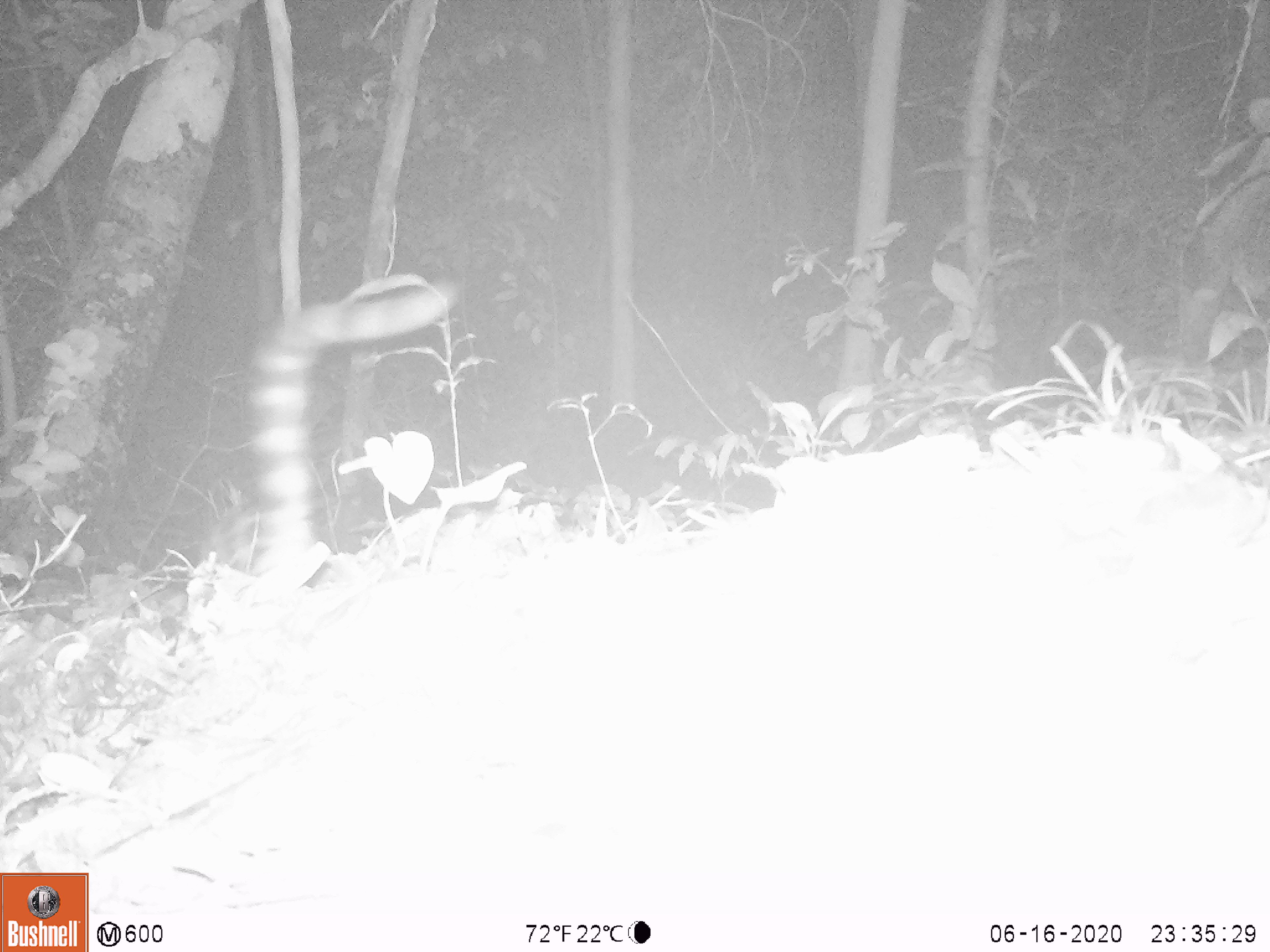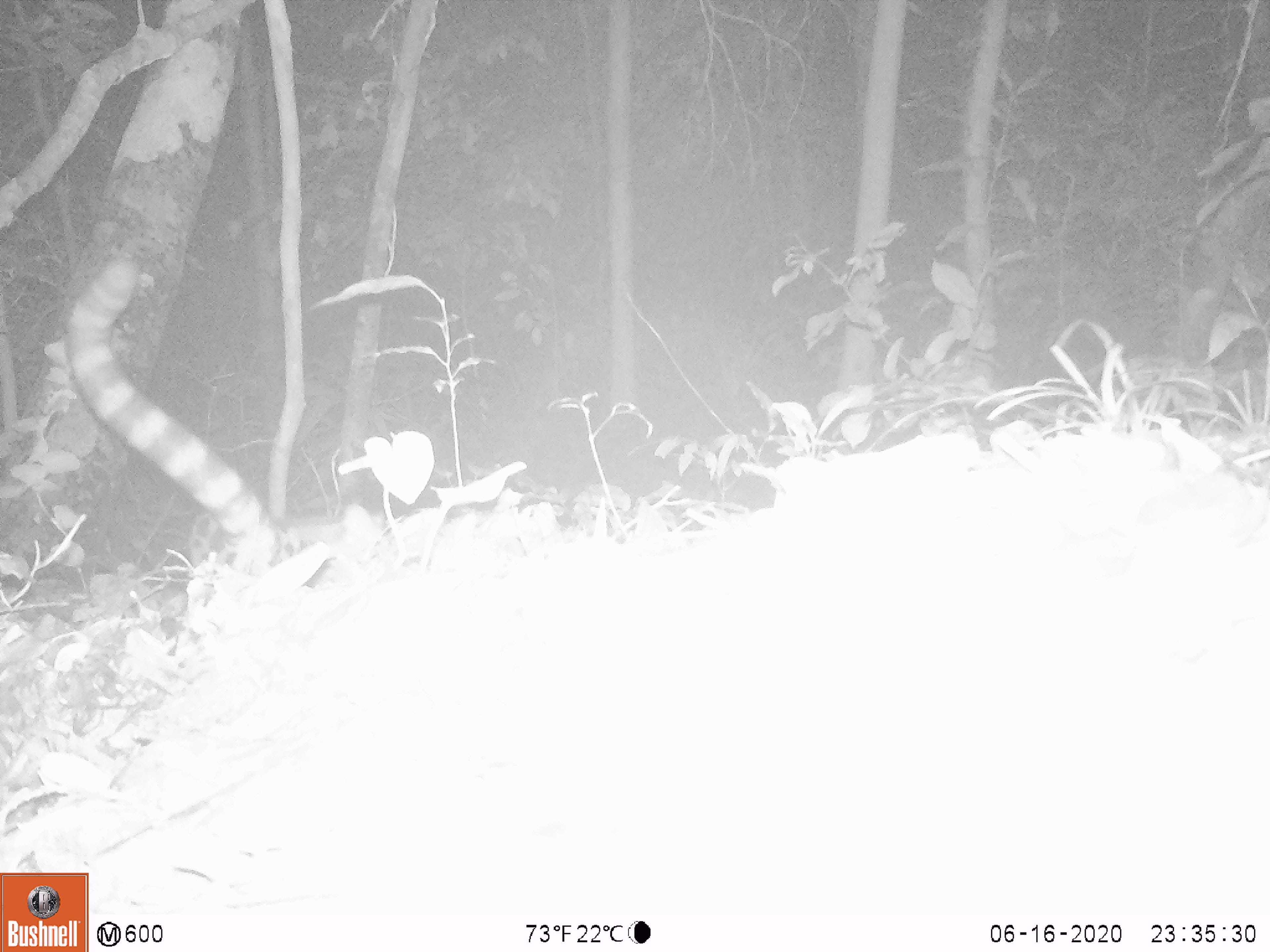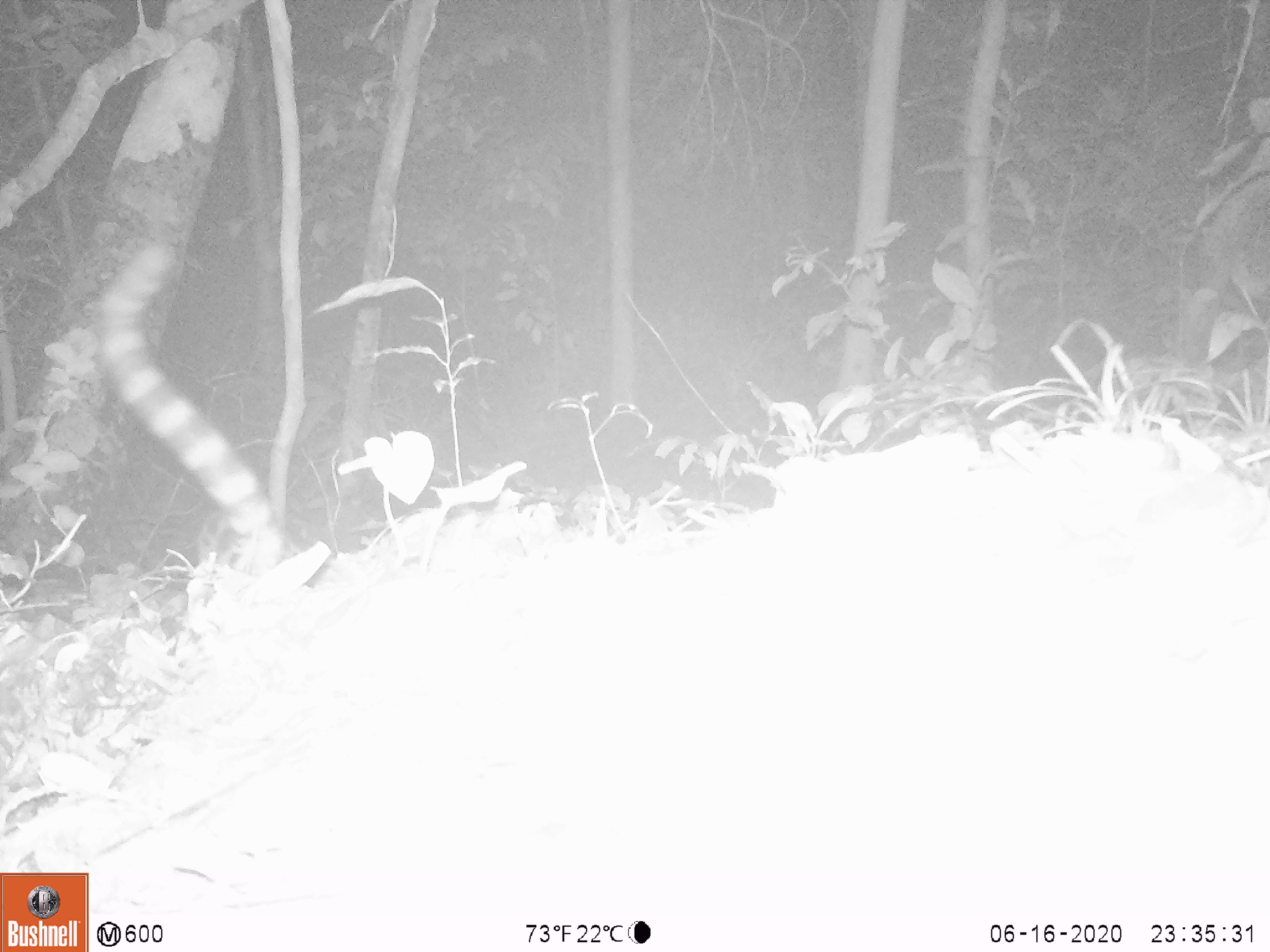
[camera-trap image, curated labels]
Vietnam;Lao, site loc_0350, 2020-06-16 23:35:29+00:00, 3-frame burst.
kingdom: Animalia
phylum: Chordata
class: Mammalia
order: Carnivora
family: Prionodontidae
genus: Prionodon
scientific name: Prionodon pardicolor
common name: spotted linsang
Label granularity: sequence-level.